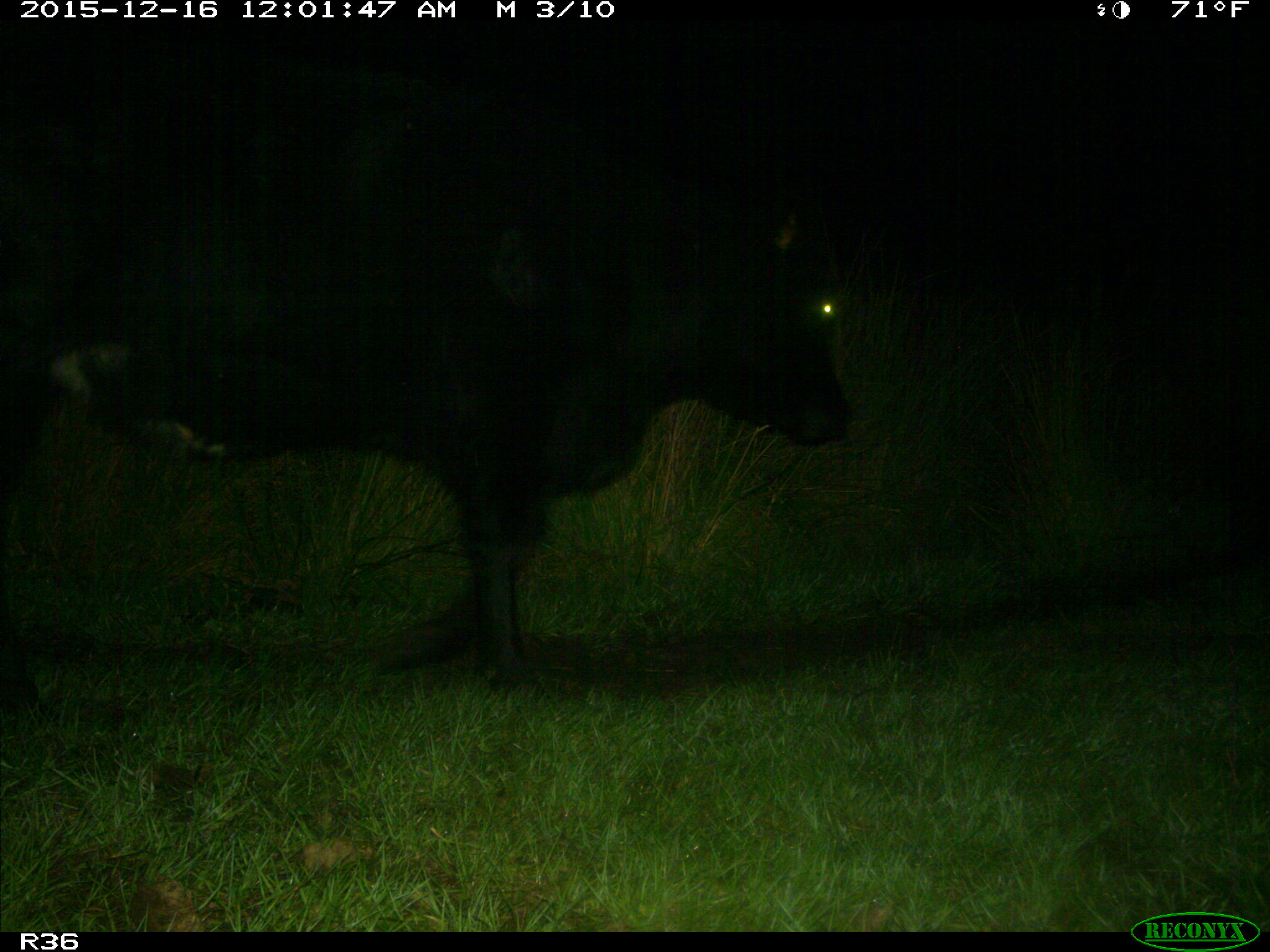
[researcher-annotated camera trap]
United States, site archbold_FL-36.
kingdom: Animalia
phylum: Chordata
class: Mammalia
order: Artiodactyla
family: Bovidae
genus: Bos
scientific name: Bos taurus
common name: domestic cow